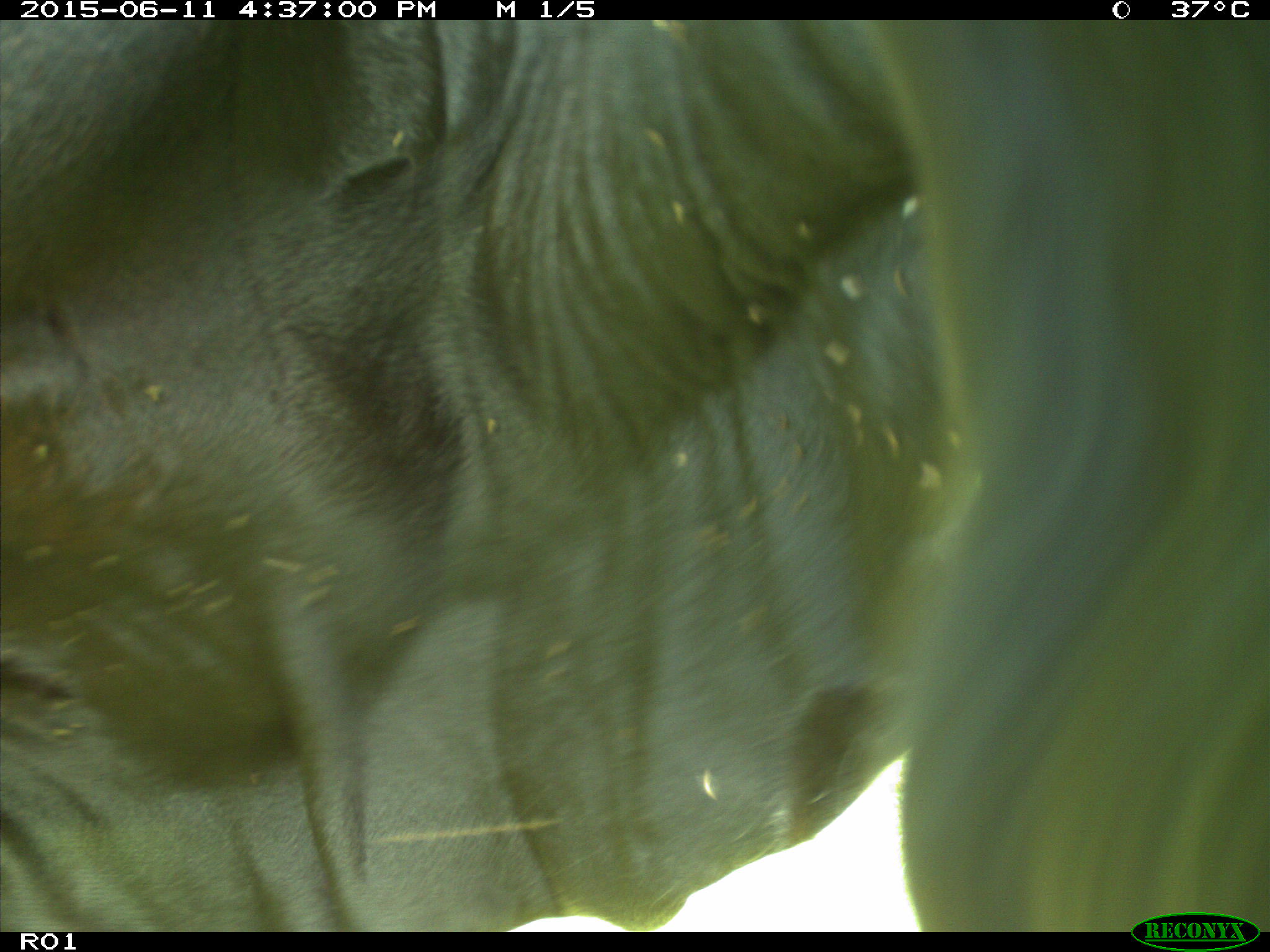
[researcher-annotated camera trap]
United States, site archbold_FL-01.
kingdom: Animalia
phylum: Chordata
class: Mammalia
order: Artiodactyla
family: Bovidae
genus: Bos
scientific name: Bos taurus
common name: domestic cow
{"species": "Bos taurus (domestic cow)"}